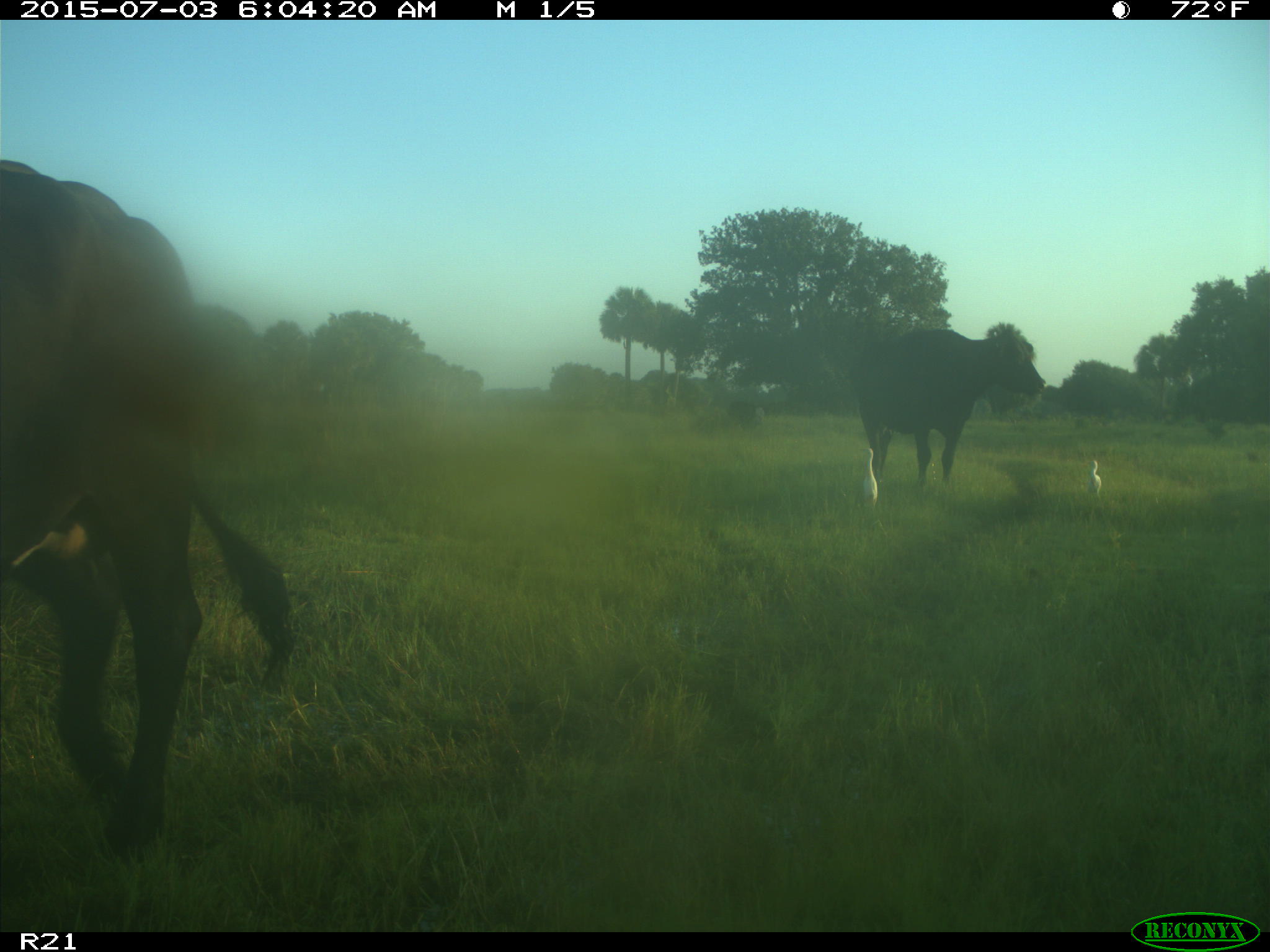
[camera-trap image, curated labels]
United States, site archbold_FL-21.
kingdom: Animalia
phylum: Chordata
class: Mammalia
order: Artiodactyla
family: Bovidae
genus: Bos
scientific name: Bos taurus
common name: domestic cow